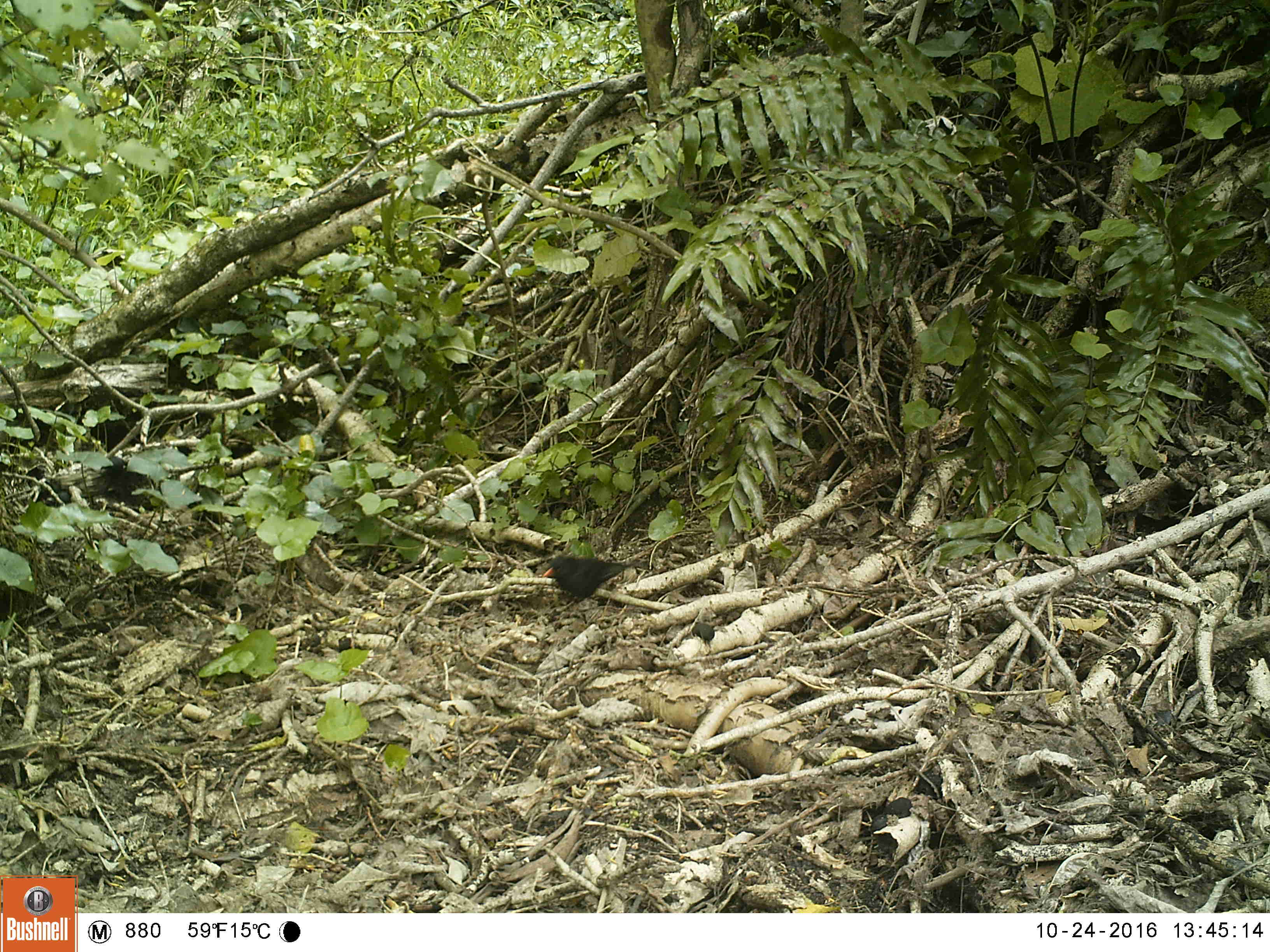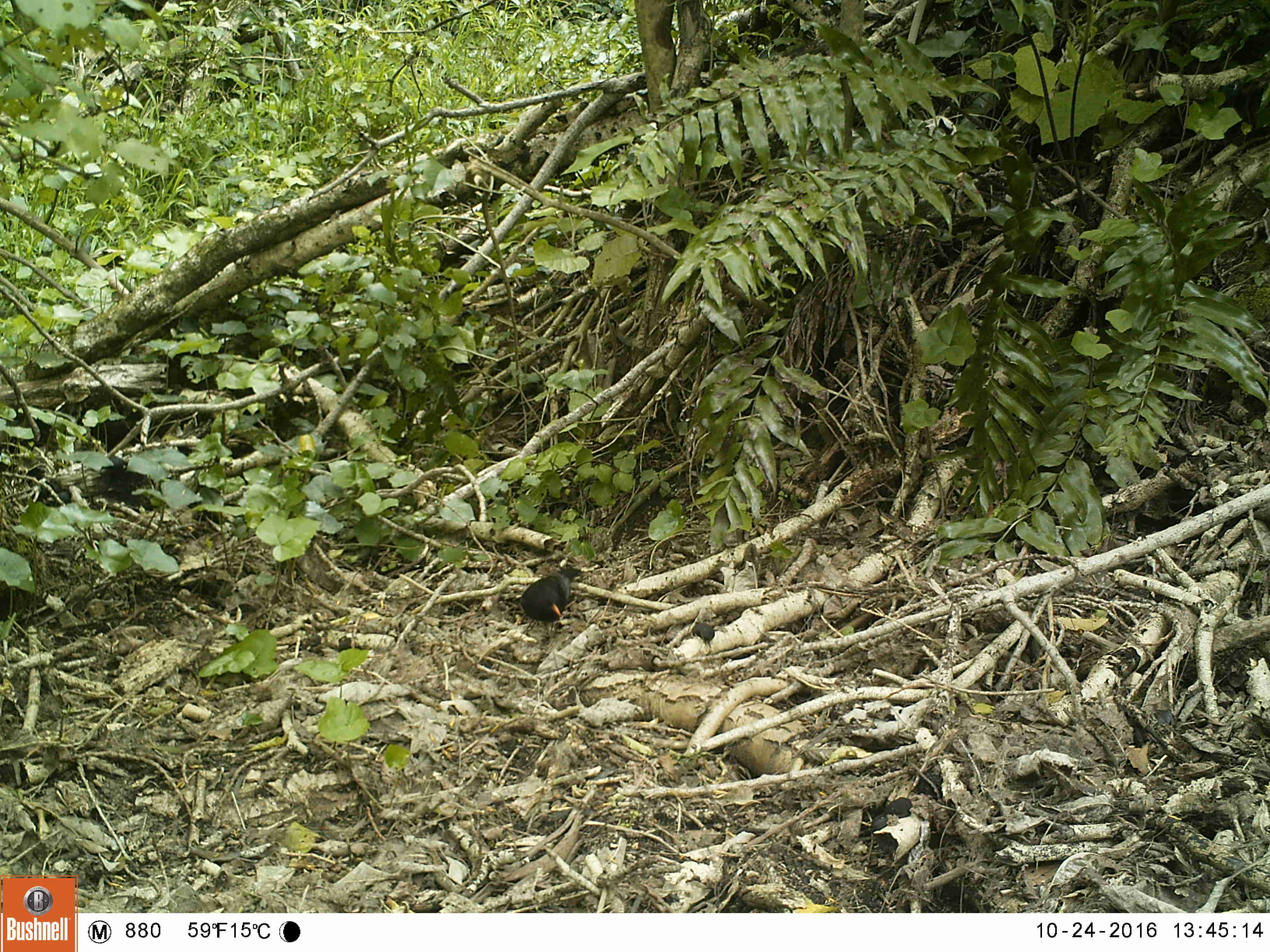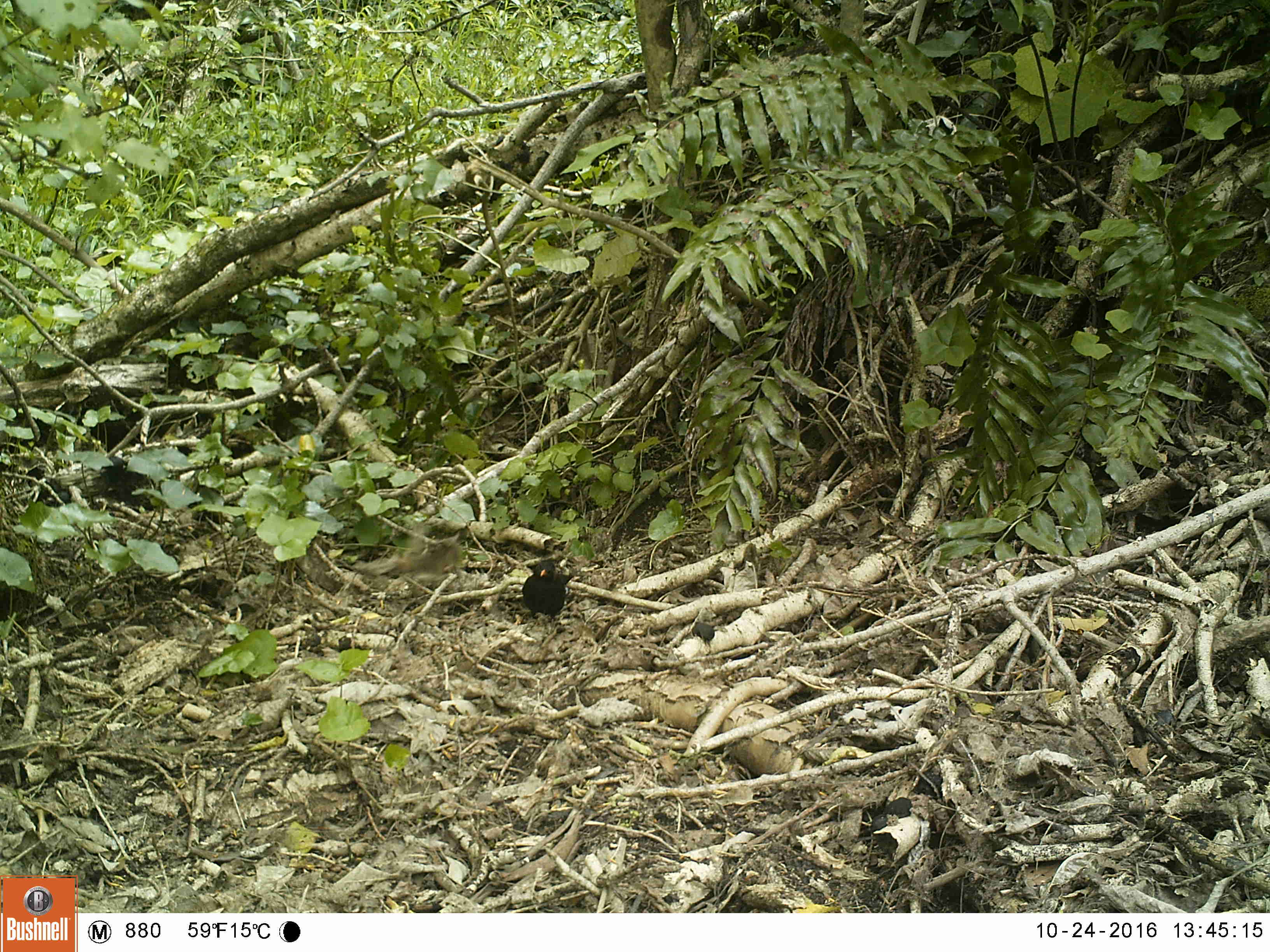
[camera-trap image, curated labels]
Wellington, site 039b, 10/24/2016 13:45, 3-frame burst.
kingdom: Animalia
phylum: Chordata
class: Aves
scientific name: Aves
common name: bird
Bird (Aves).